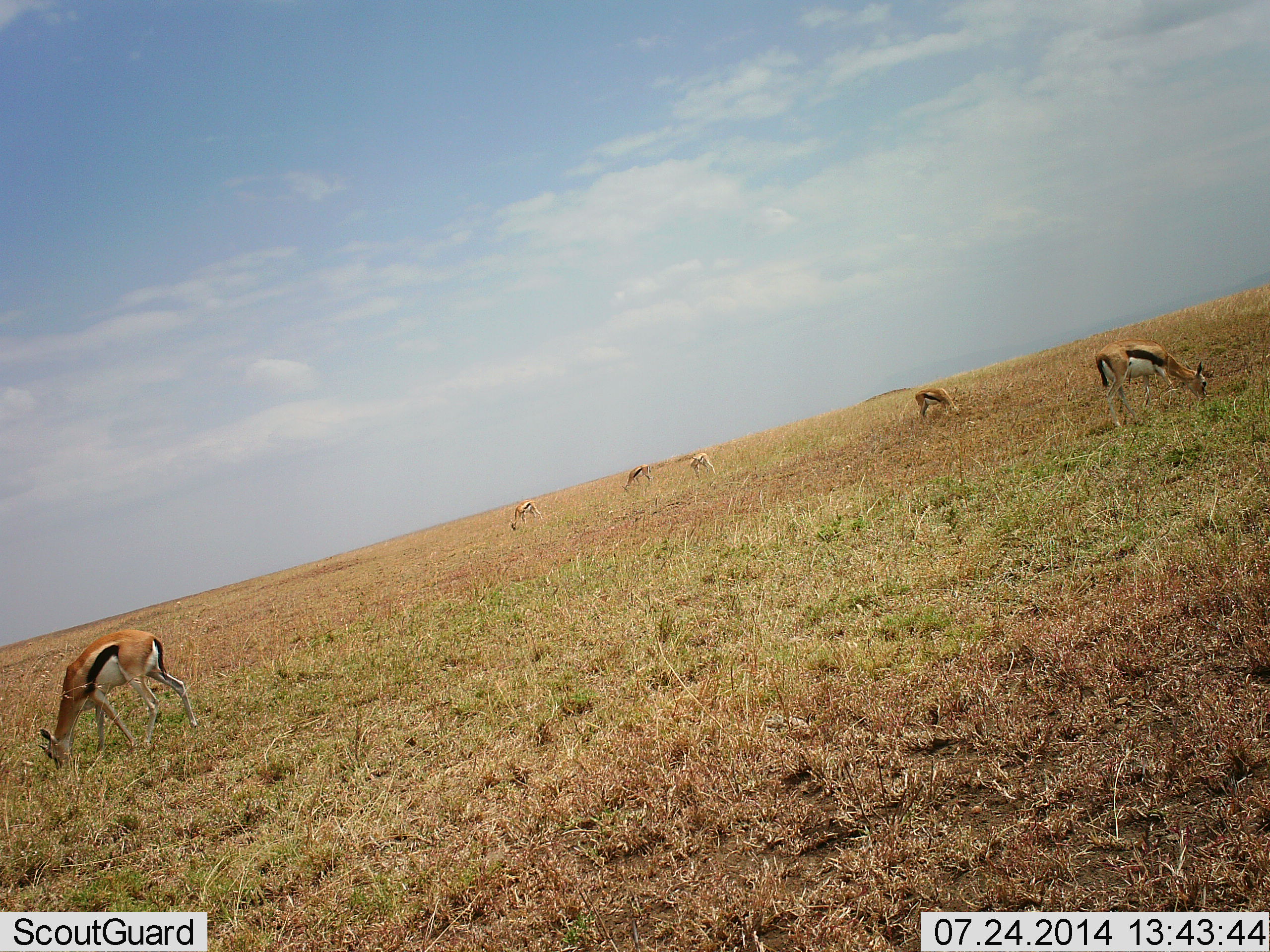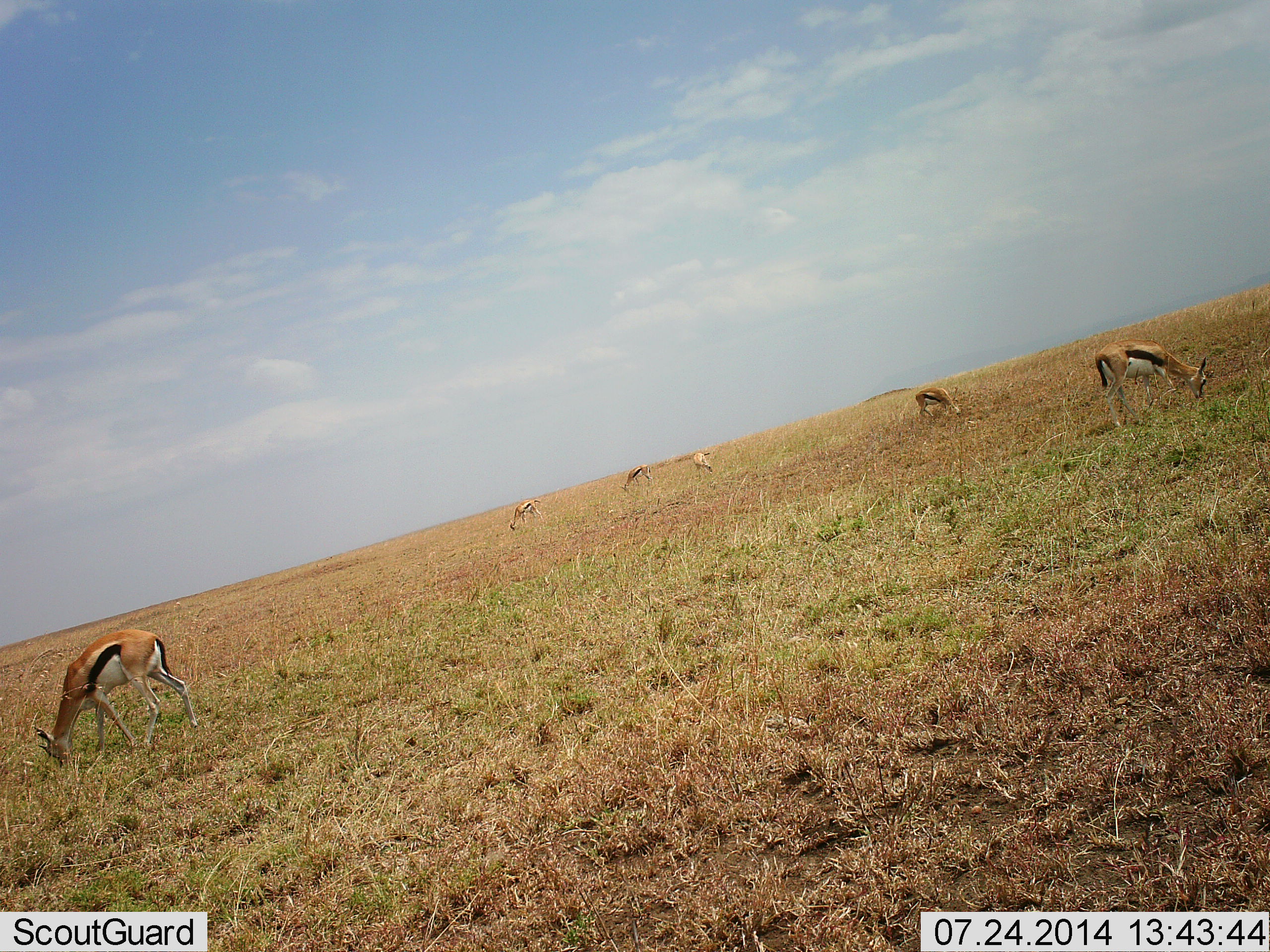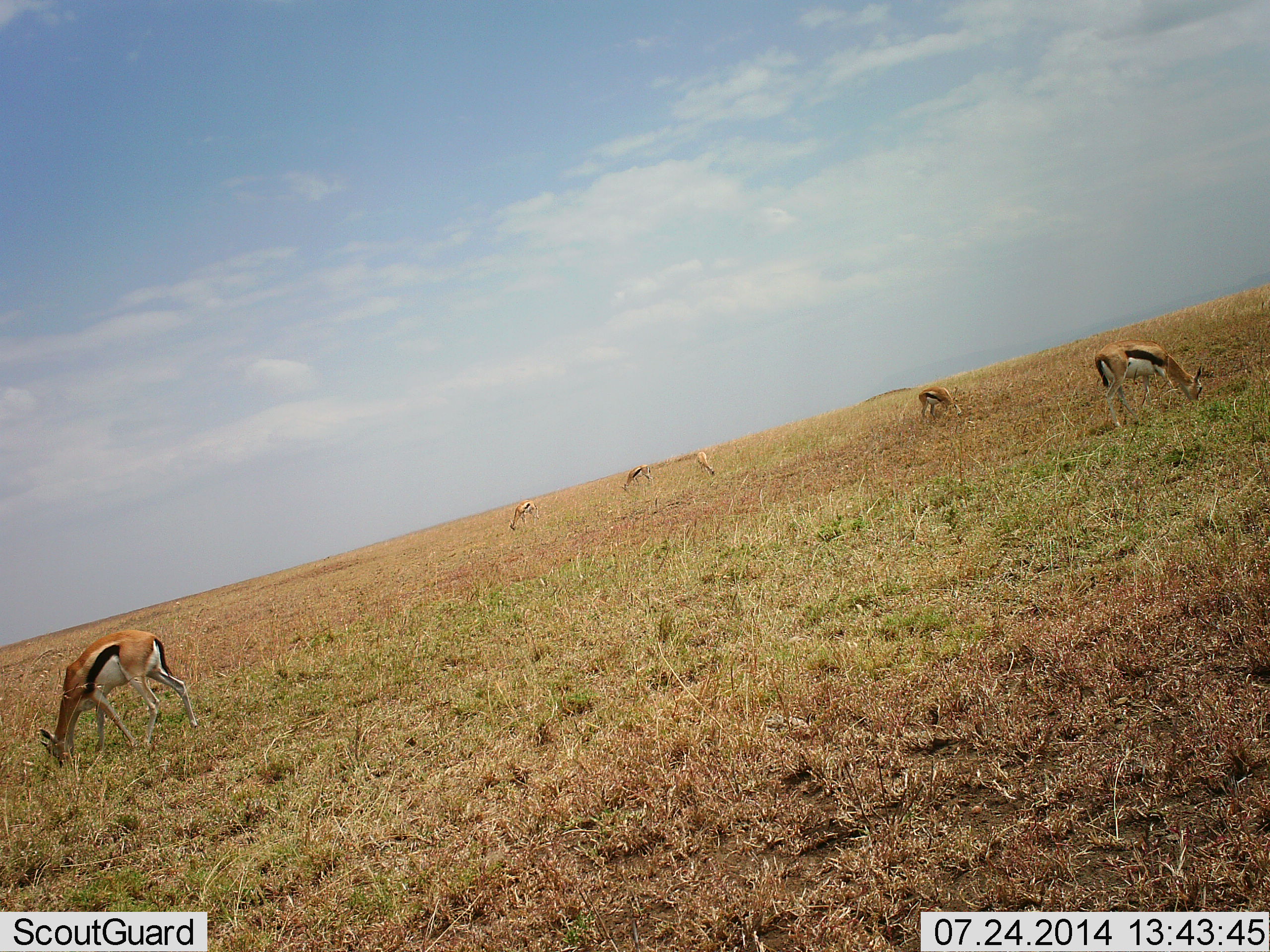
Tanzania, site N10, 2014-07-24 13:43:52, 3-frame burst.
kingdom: Animalia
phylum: Chordata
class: Mammalia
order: Artiodactyla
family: Bovidae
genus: Eudorcas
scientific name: Eudorcas thomsonii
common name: thomson's gazelle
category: gazellethomsons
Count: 6.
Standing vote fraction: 30%.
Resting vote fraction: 0%.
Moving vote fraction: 0%.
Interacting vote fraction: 0%.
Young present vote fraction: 0%.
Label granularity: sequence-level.